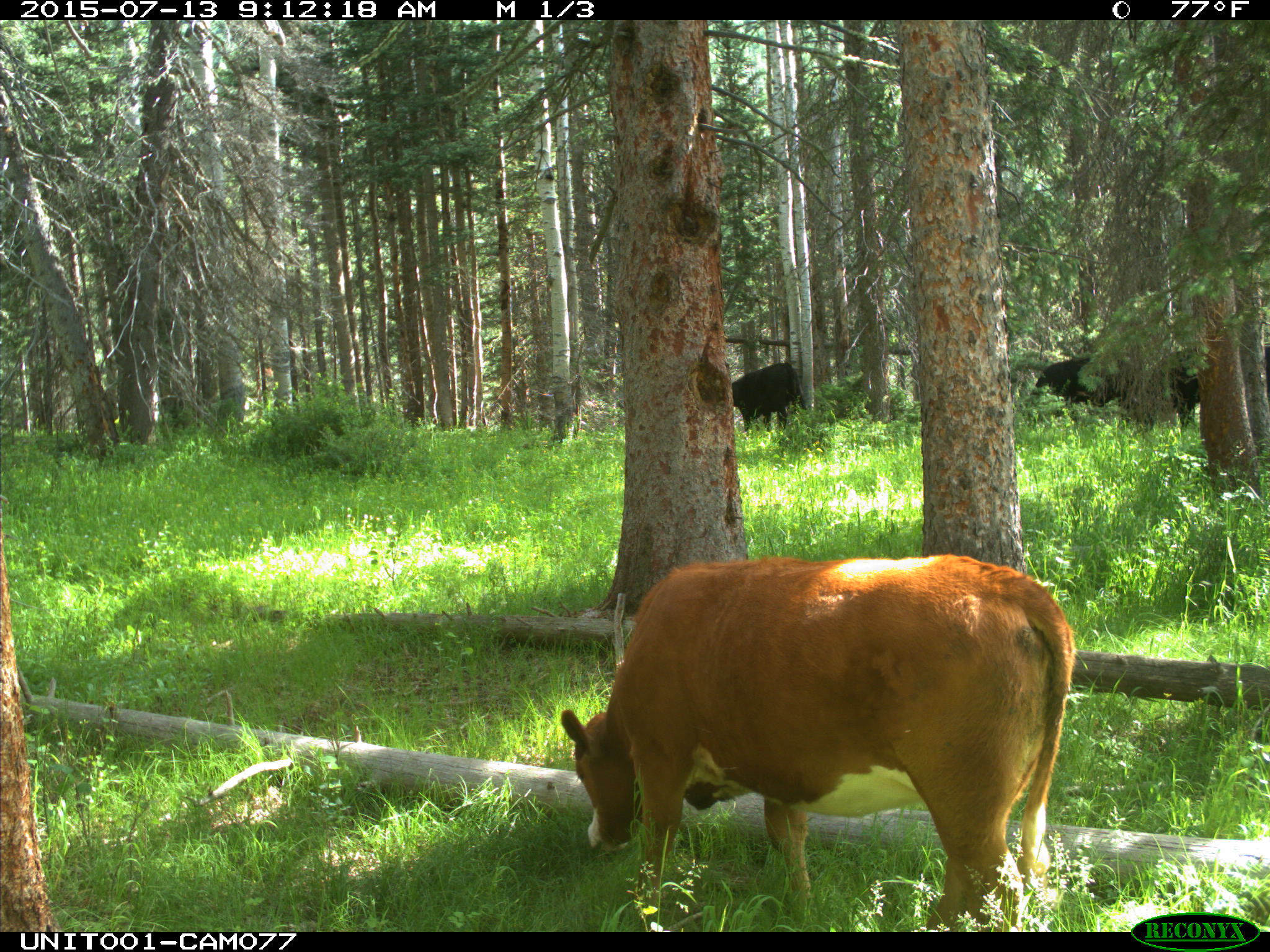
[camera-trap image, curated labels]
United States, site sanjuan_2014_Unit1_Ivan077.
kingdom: Animalia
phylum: Chordata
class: Mammalia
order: Artiodactyla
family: Bovidae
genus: Bos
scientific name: Bos taurus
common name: domestic cow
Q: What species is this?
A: Bos taurus (domestic cow).